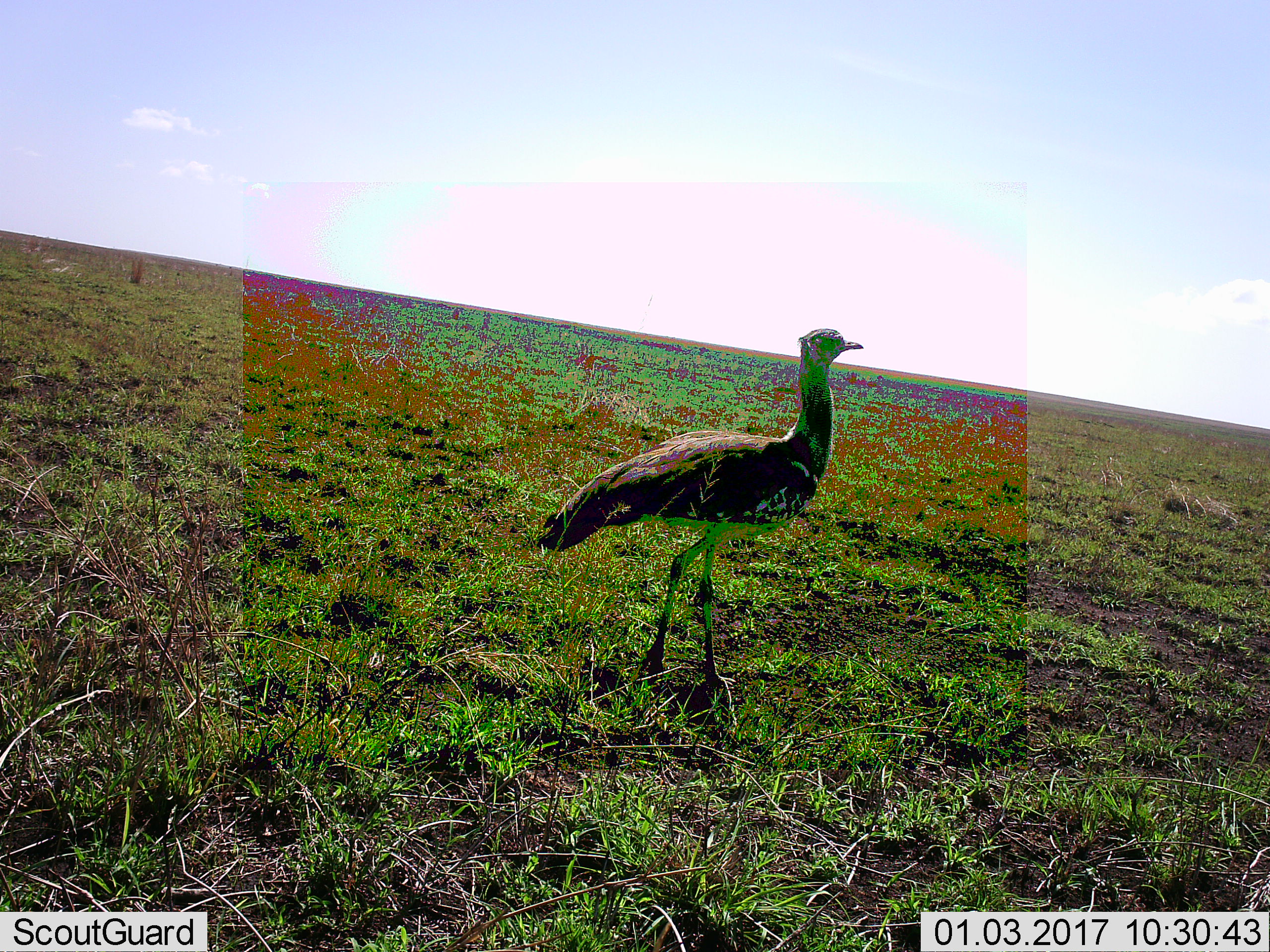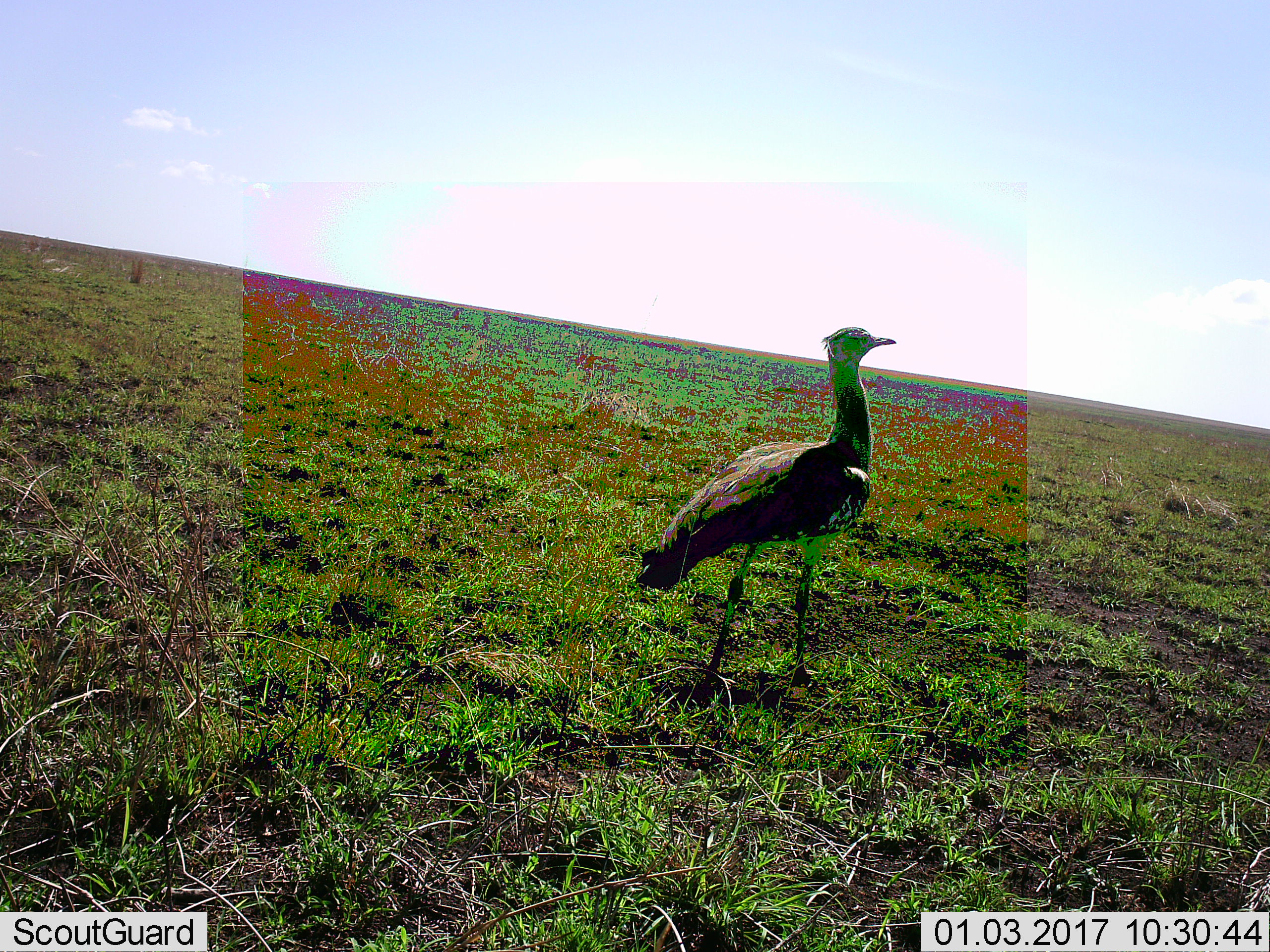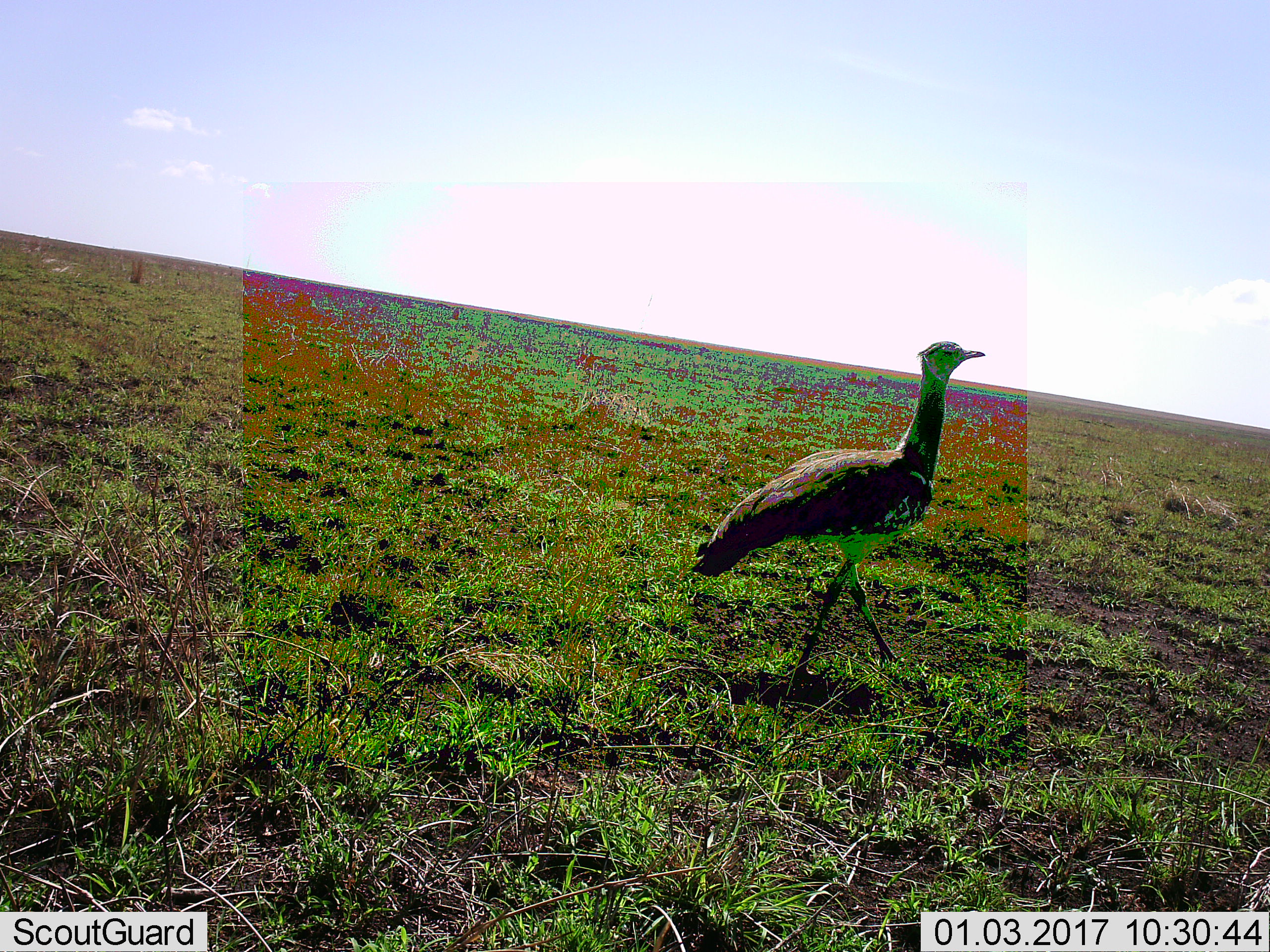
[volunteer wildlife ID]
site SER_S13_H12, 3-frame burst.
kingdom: Animalia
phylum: Chordata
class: Aves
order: Otidiformes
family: Otididae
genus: Ardeotis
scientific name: Ardeotis kori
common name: kori bustard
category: bustardkori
Bustardkori (kori bustard) (Ardeotis kori), count 1. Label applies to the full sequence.